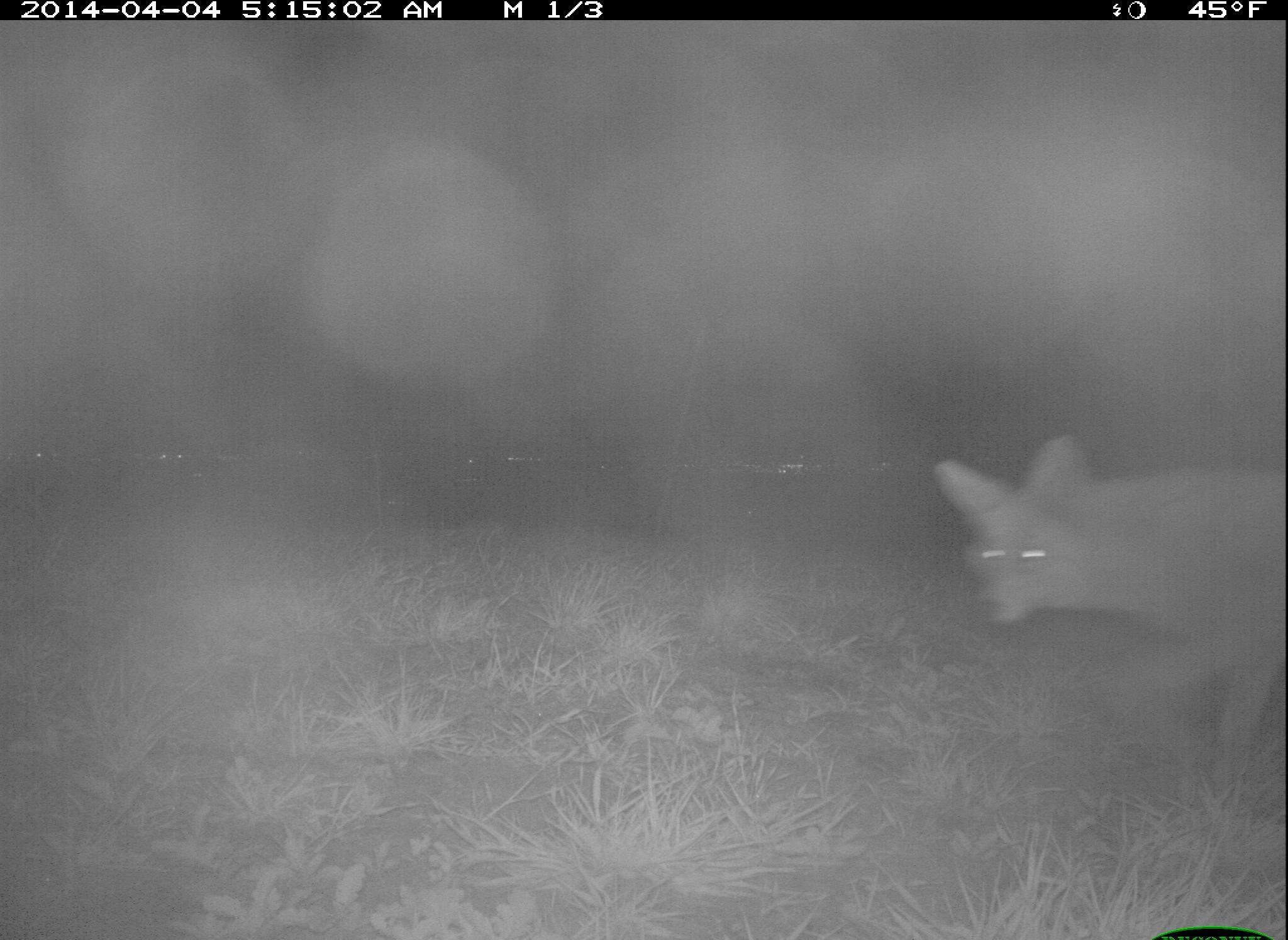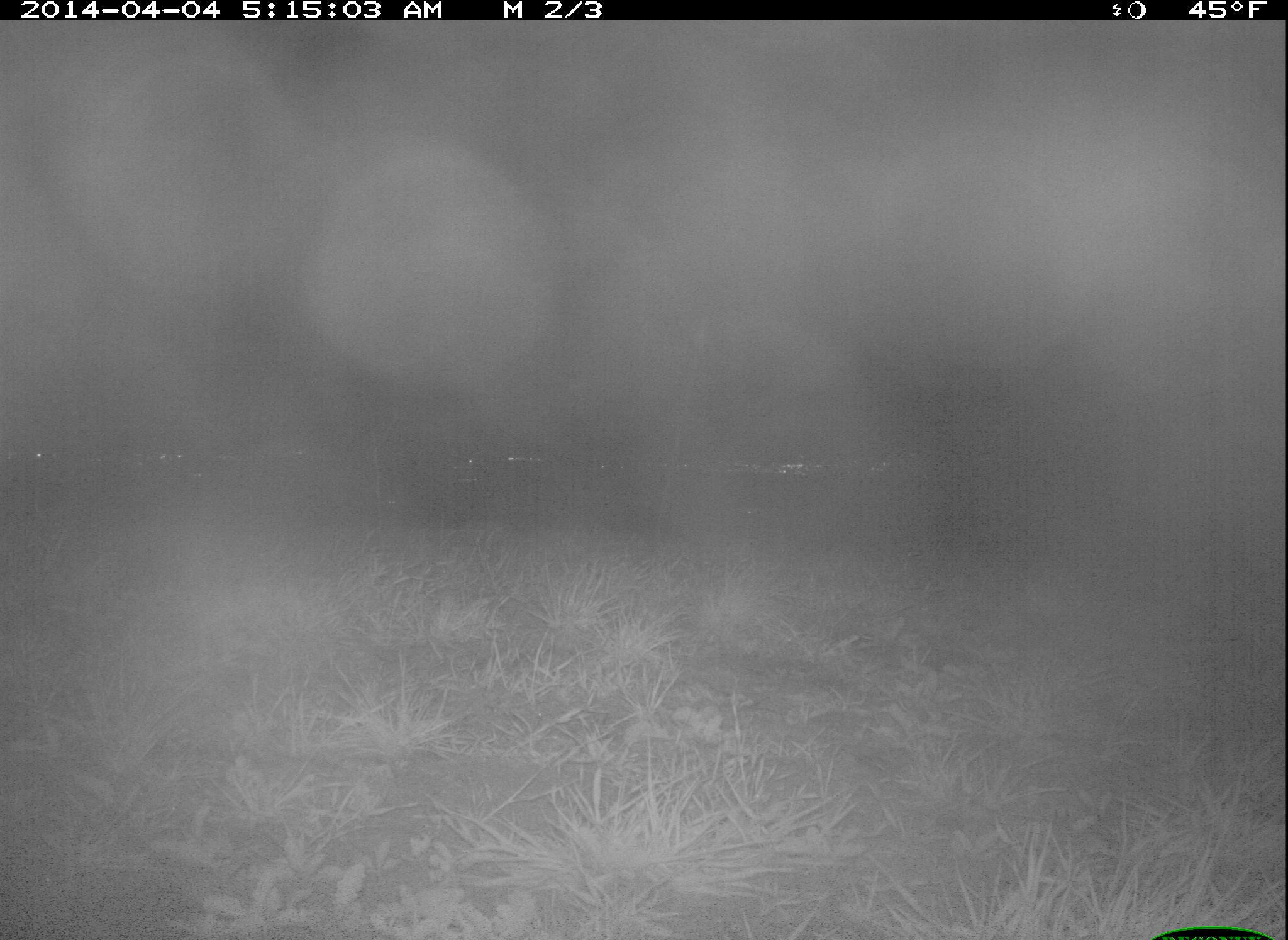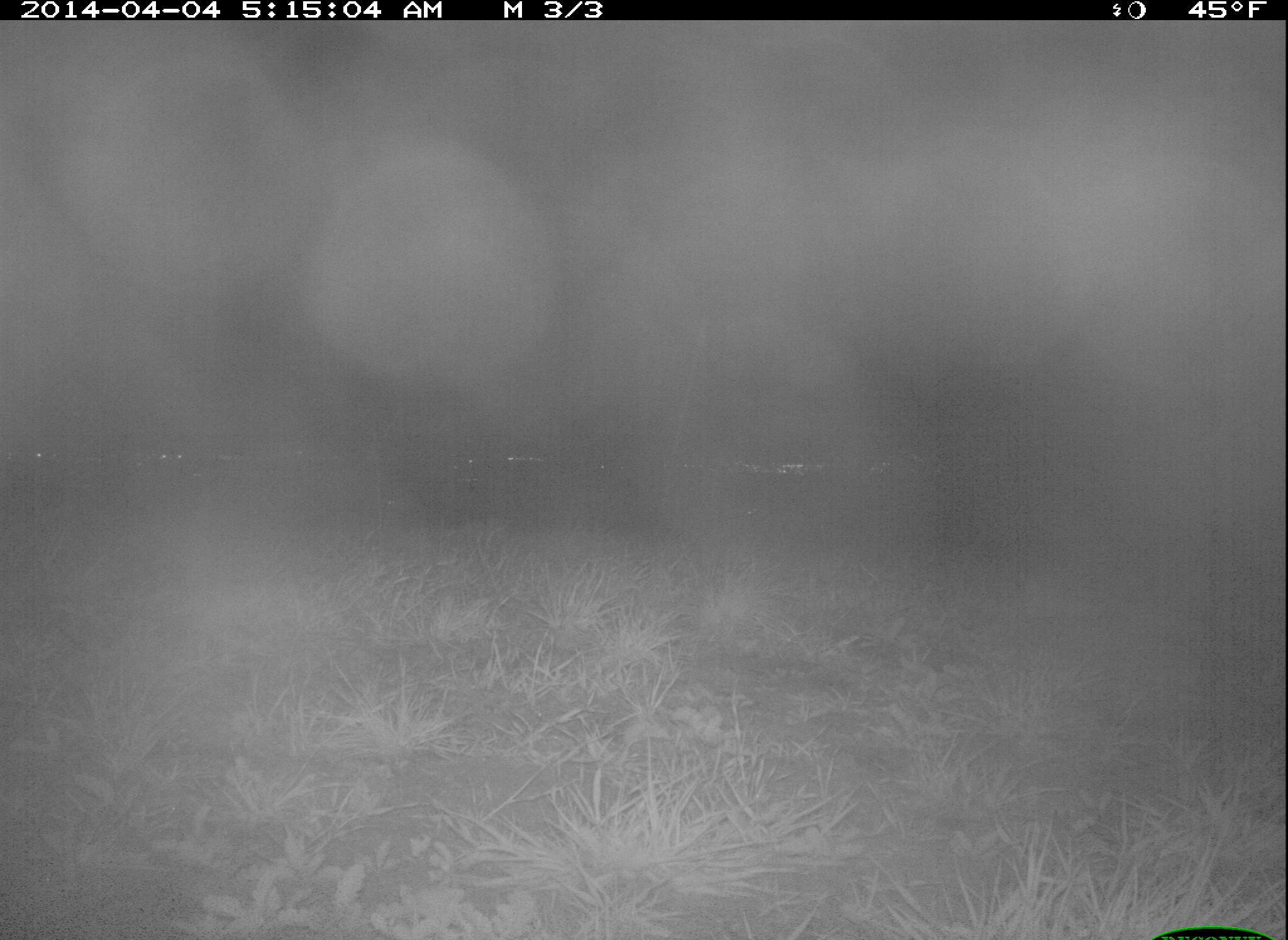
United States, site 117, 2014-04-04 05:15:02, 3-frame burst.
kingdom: Animalia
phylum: Chordata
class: Mammalia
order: Carnivora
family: Canidae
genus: Canis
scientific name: Canis latrans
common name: coyote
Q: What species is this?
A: Coyote (Canis latrans).